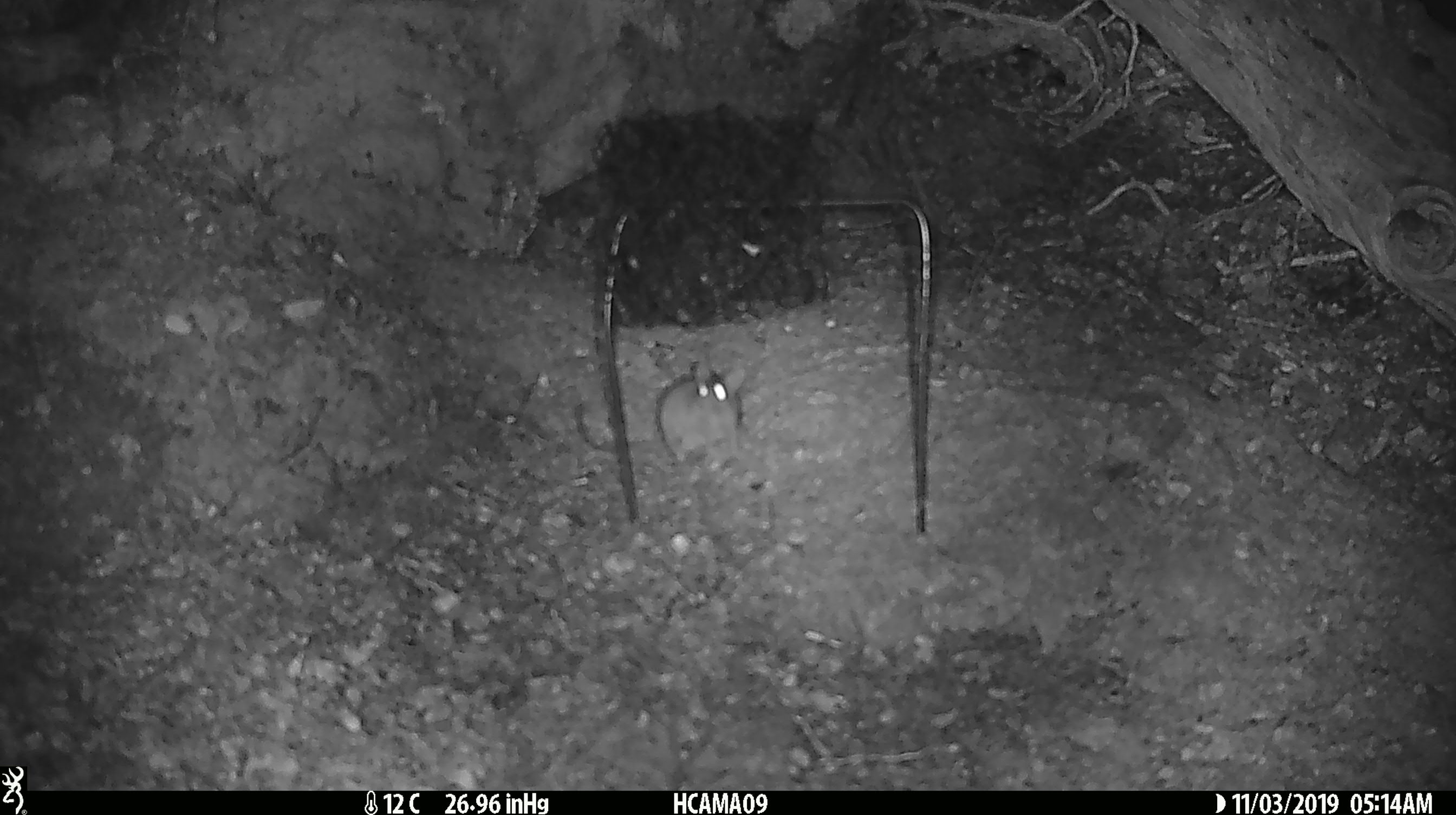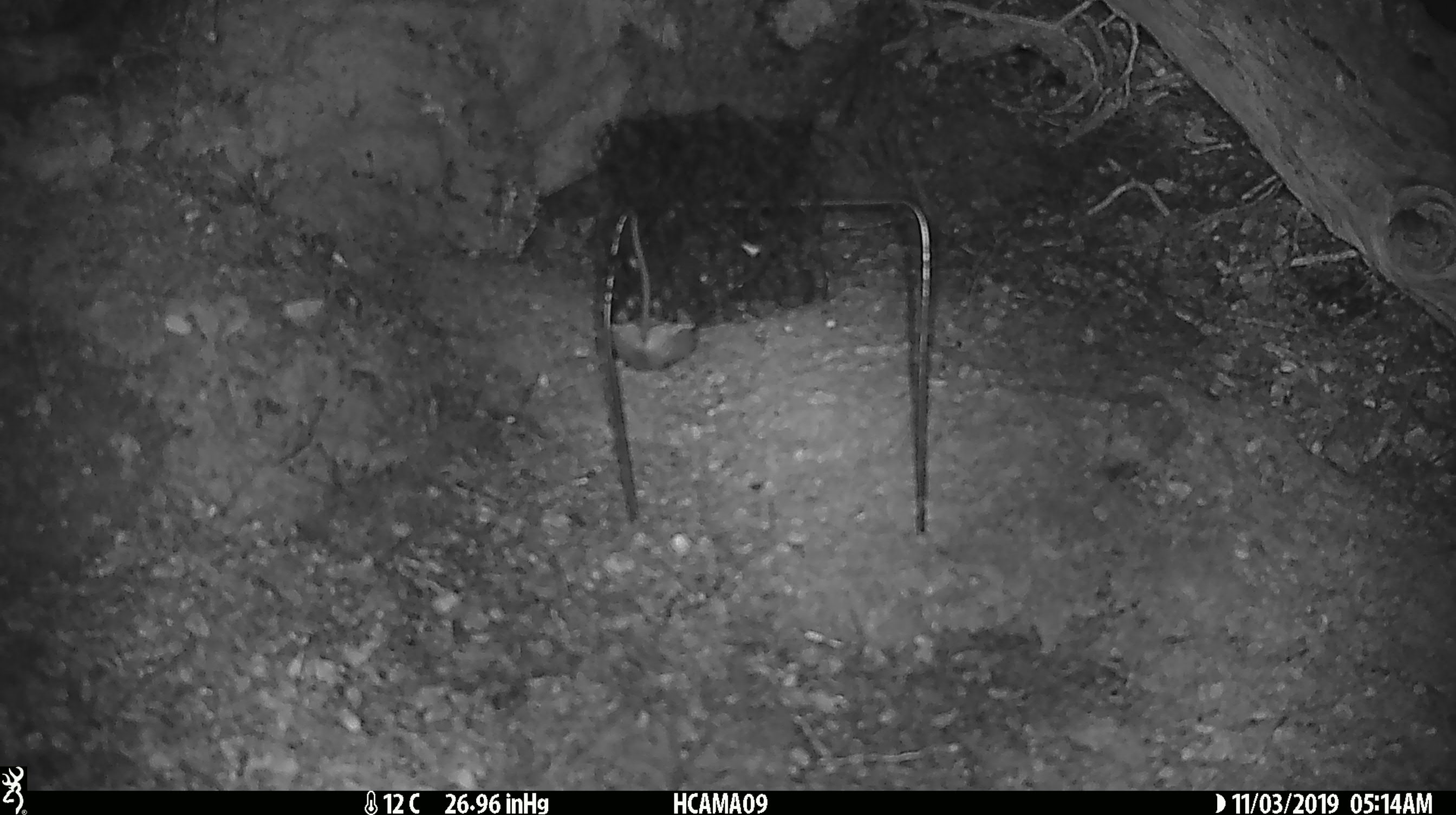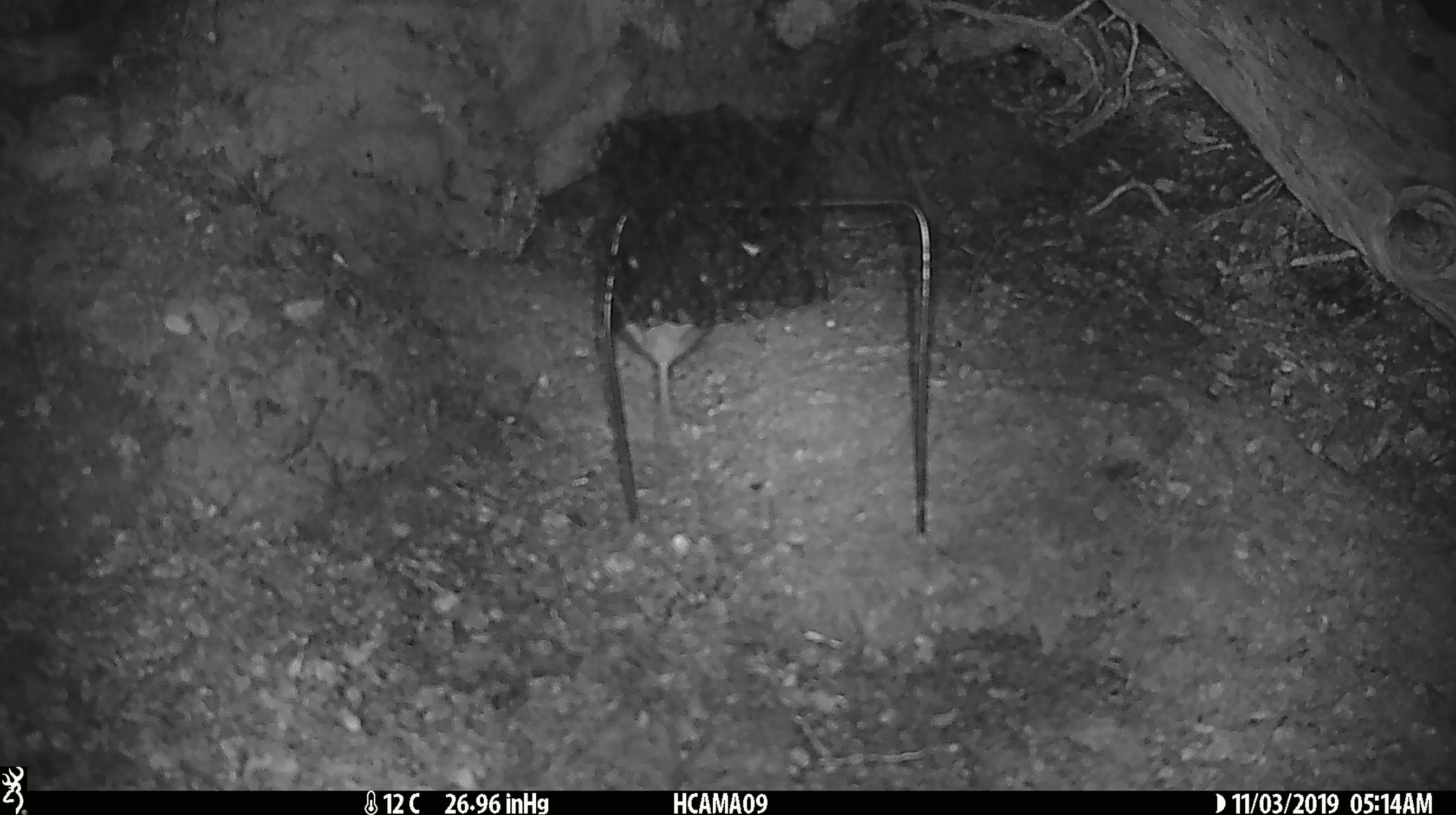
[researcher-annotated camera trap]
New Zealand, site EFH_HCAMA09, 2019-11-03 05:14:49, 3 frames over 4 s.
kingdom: Animalia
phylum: Chordata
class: Mammalia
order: Rodentia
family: Muridae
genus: Mus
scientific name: Mus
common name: mouse